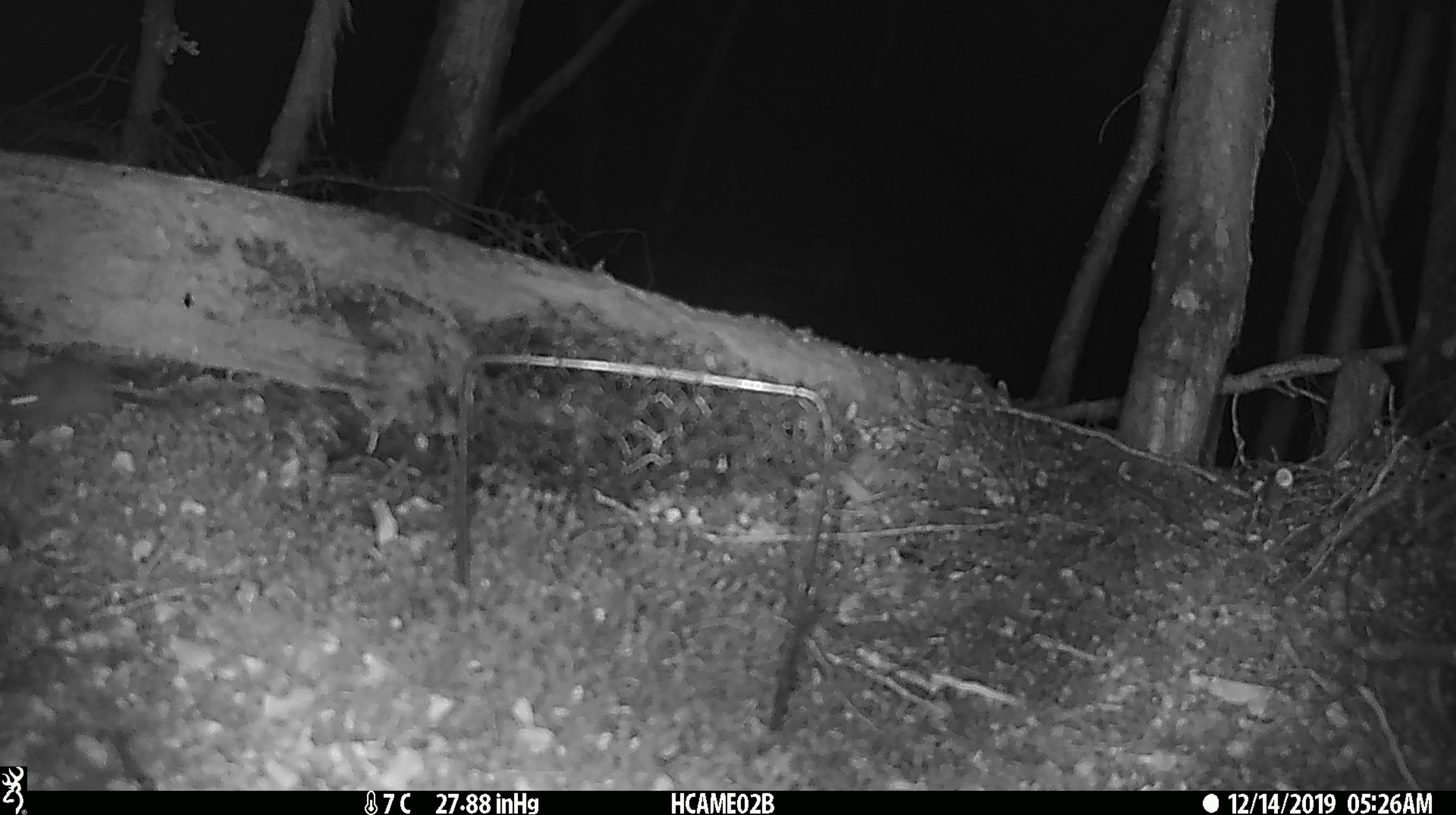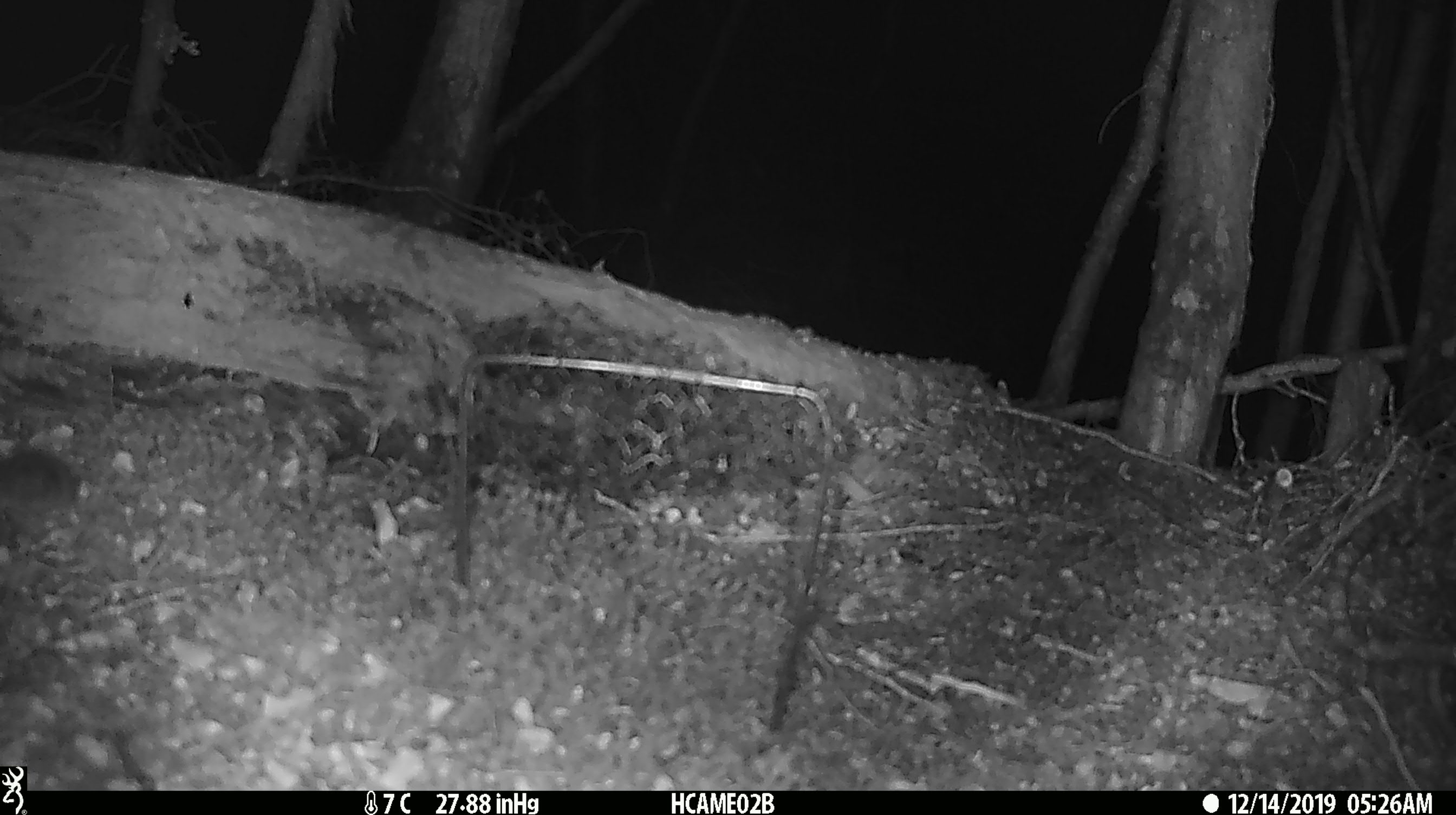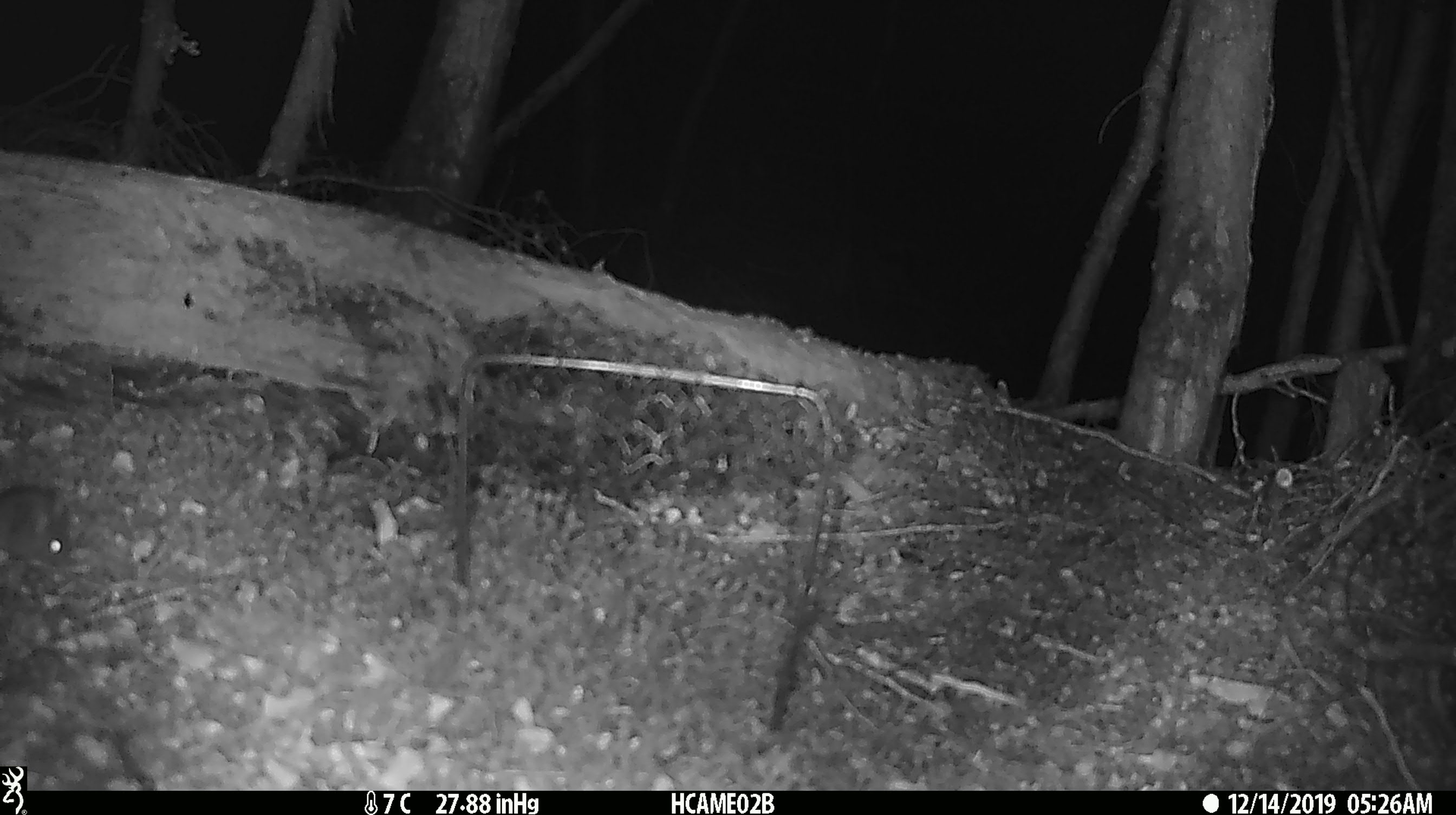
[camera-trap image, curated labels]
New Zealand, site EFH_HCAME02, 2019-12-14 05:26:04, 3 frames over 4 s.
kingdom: Animalia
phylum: Chordata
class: Mammalia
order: Rodentia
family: Muridae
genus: Mus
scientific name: Mus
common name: mouse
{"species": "mouse (Mus)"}